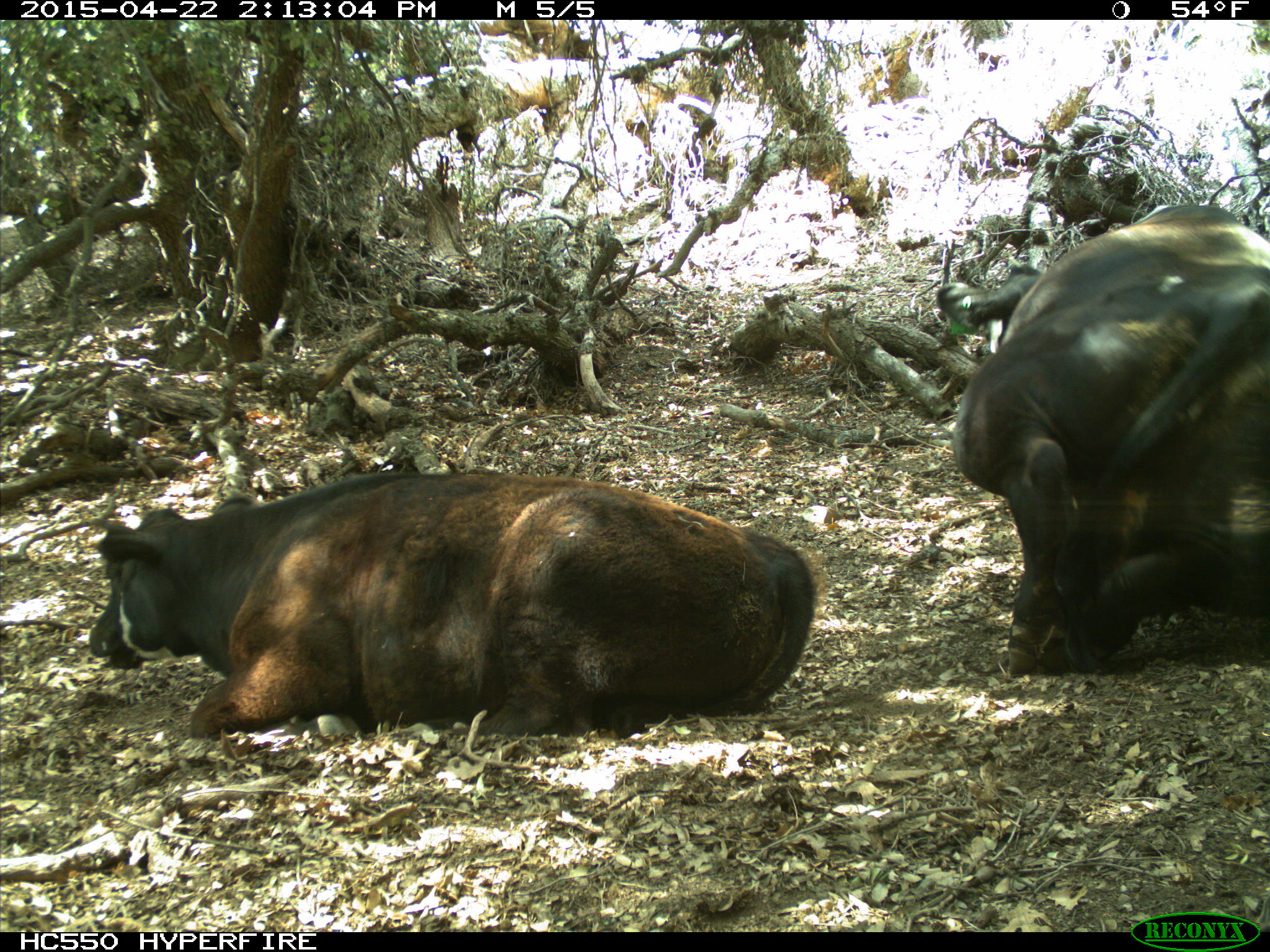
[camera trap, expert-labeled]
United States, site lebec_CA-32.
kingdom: Animalia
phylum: Chordata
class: Mammalia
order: Artiodactyla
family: Bovidae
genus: Bos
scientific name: Bos taurus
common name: domestic cow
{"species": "Bos taurus (domestic cow)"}